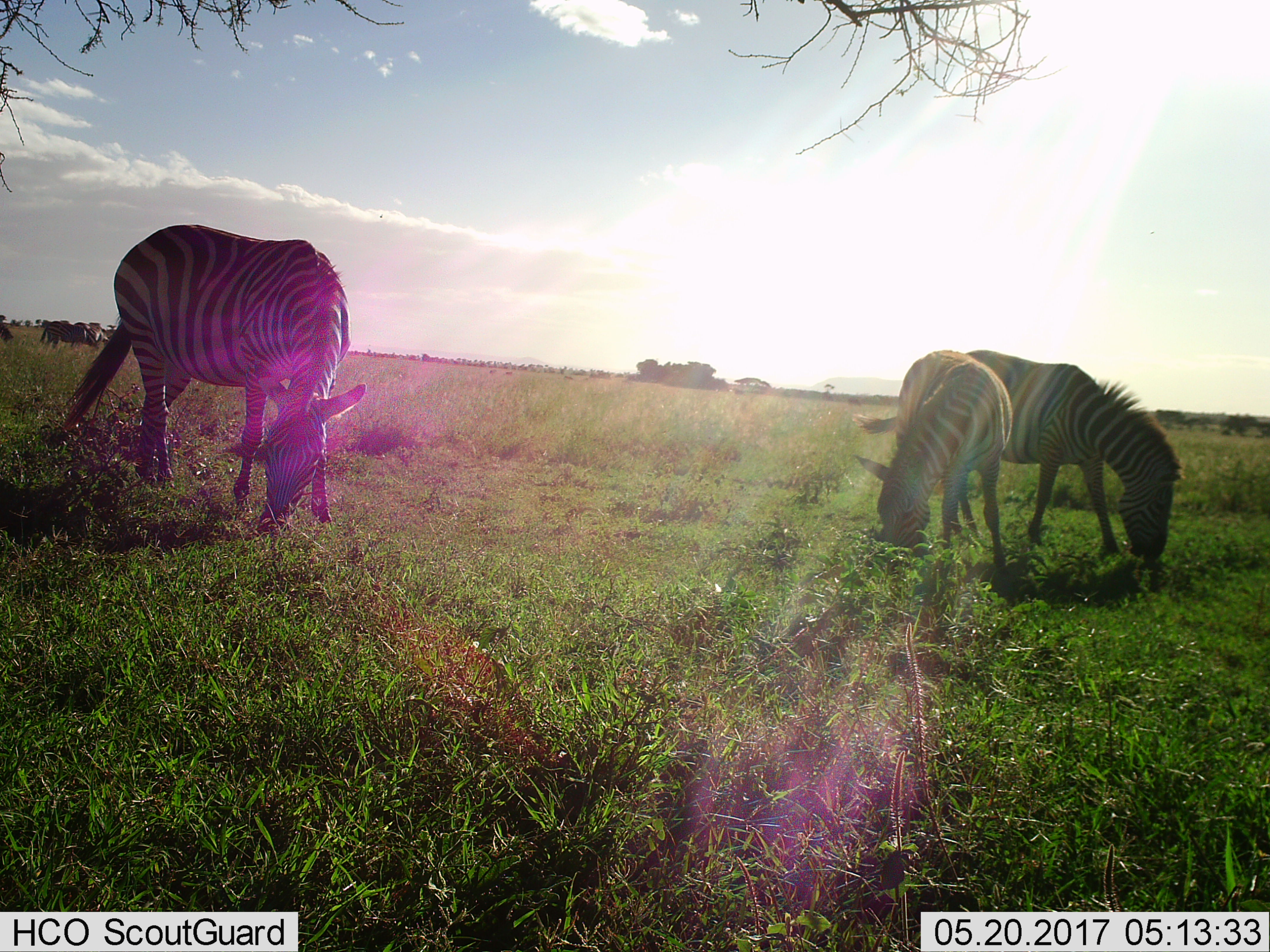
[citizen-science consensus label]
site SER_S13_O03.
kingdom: Animalia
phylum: Chordata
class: Mammalia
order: Perissodactyla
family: Equidae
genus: Equus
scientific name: Equus quagga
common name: plains zebra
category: zebraplains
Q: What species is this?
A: Zebraplains (plains zebra) (Equus quagga).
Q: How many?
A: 4.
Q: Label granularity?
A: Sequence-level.